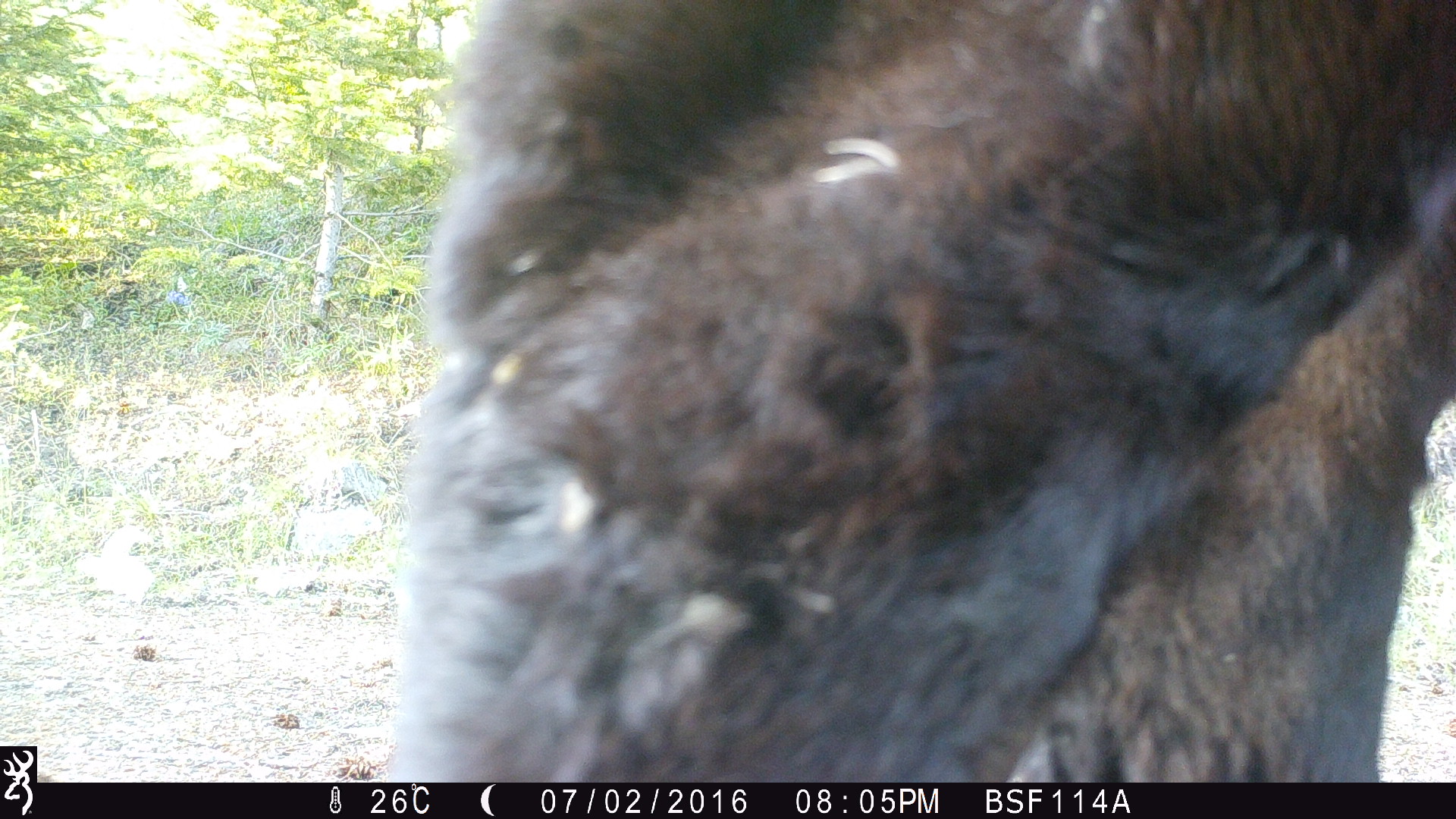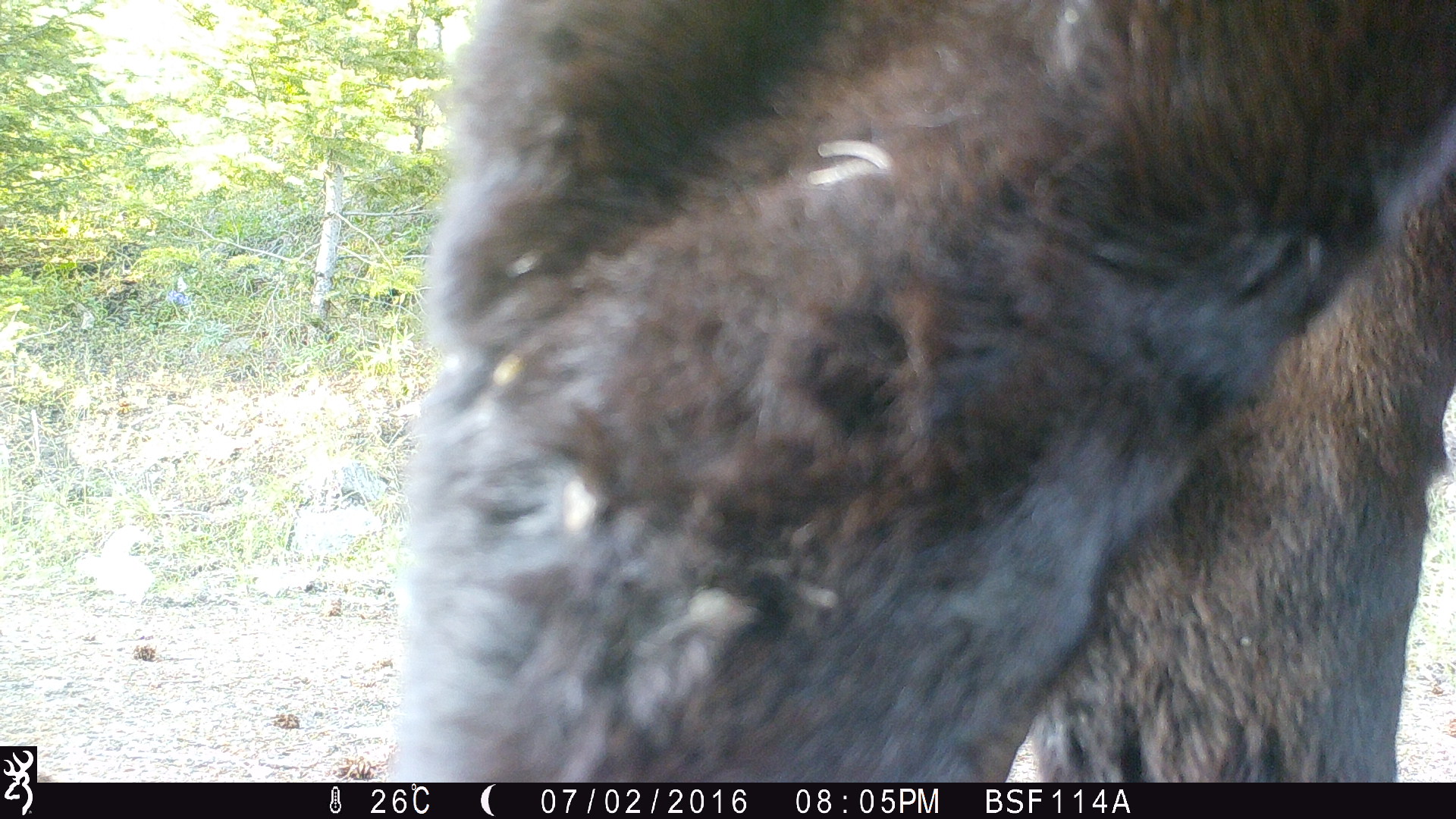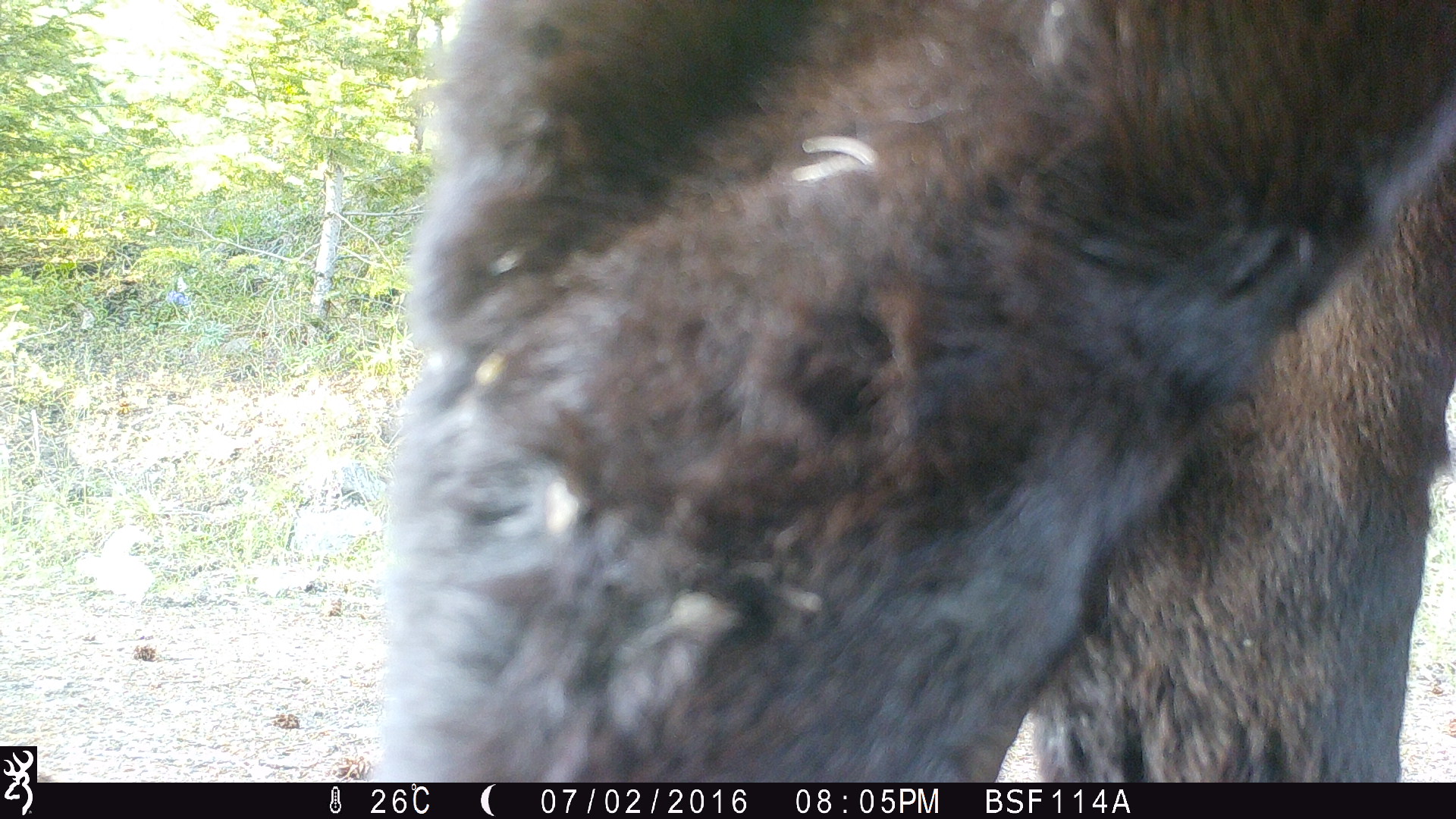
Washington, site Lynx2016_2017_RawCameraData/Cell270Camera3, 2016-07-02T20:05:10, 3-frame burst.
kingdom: Animalia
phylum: Chordata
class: Mammalia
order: Artiodactyla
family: Bovidae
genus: Bos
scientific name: Bos taurus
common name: domestic cattle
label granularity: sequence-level